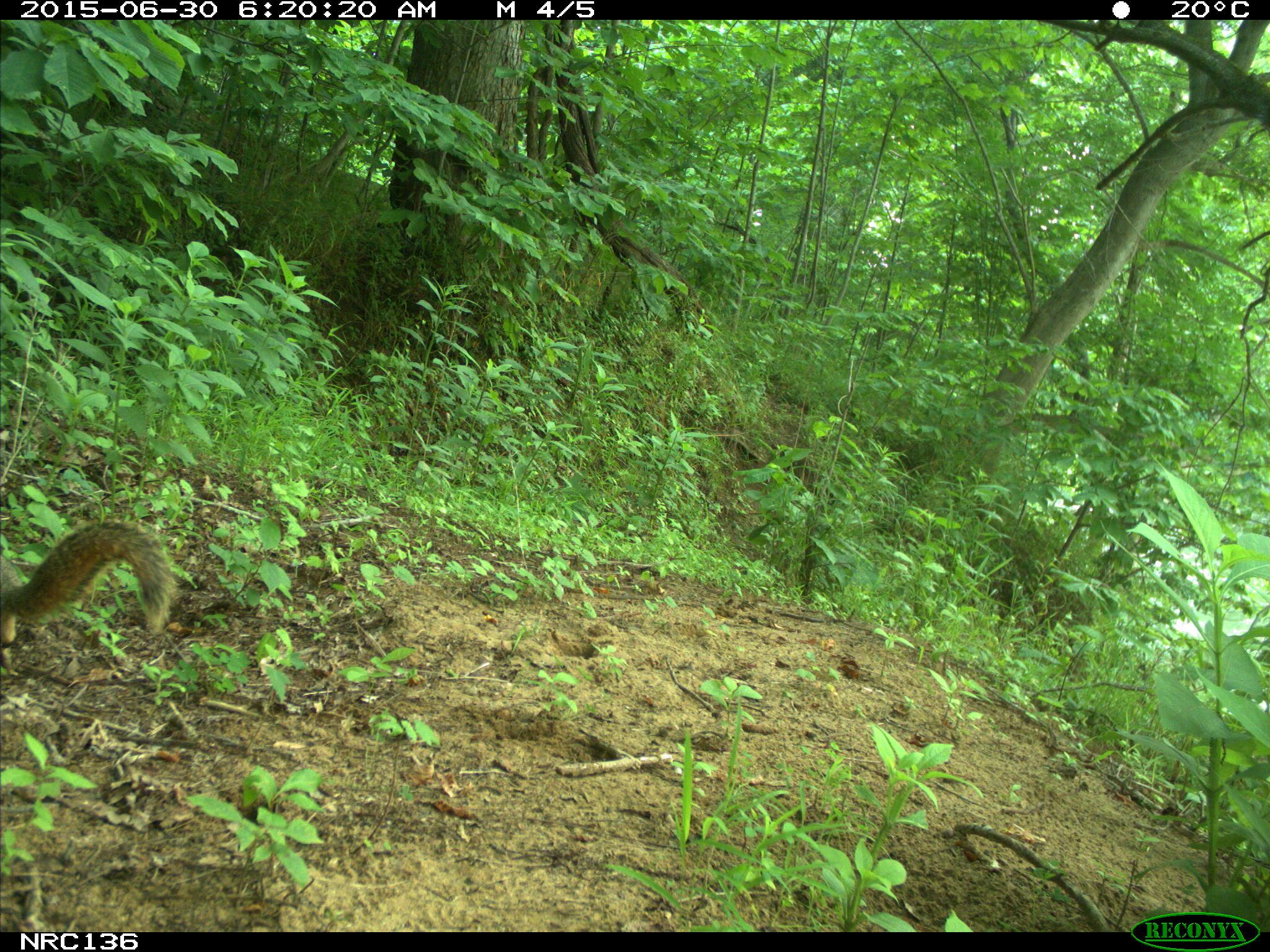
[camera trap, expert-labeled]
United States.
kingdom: Animalia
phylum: Chordata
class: Mammalia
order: Rodentia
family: Sciuridae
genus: Sciurus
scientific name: Sciurus niger cinereus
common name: eastern fox squirrel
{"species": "Eastern Fox Squirrel (Sciurus niger cinereus)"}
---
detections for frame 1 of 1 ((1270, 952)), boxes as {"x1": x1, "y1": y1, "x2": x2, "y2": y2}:
Eastern Fox Squirrel: {"x1": 0, "y1": 516, "x2": 186, "y2": 652}